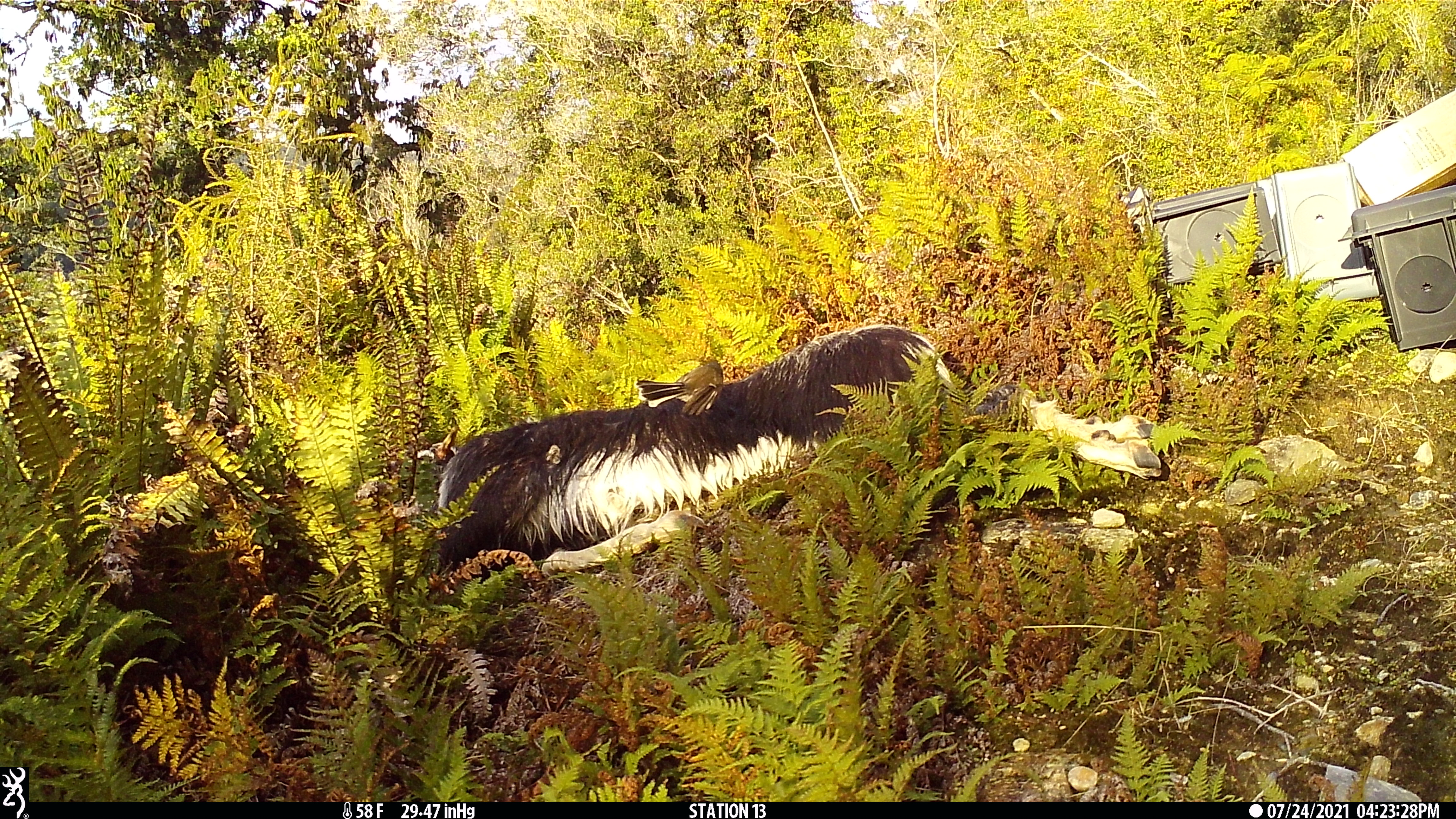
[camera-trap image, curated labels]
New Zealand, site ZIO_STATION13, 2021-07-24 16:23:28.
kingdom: Animalia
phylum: Chordata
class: Aves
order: Passeriformes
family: Rhipiduridae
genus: Rhipidura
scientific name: Rhipidura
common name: fantails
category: fantail